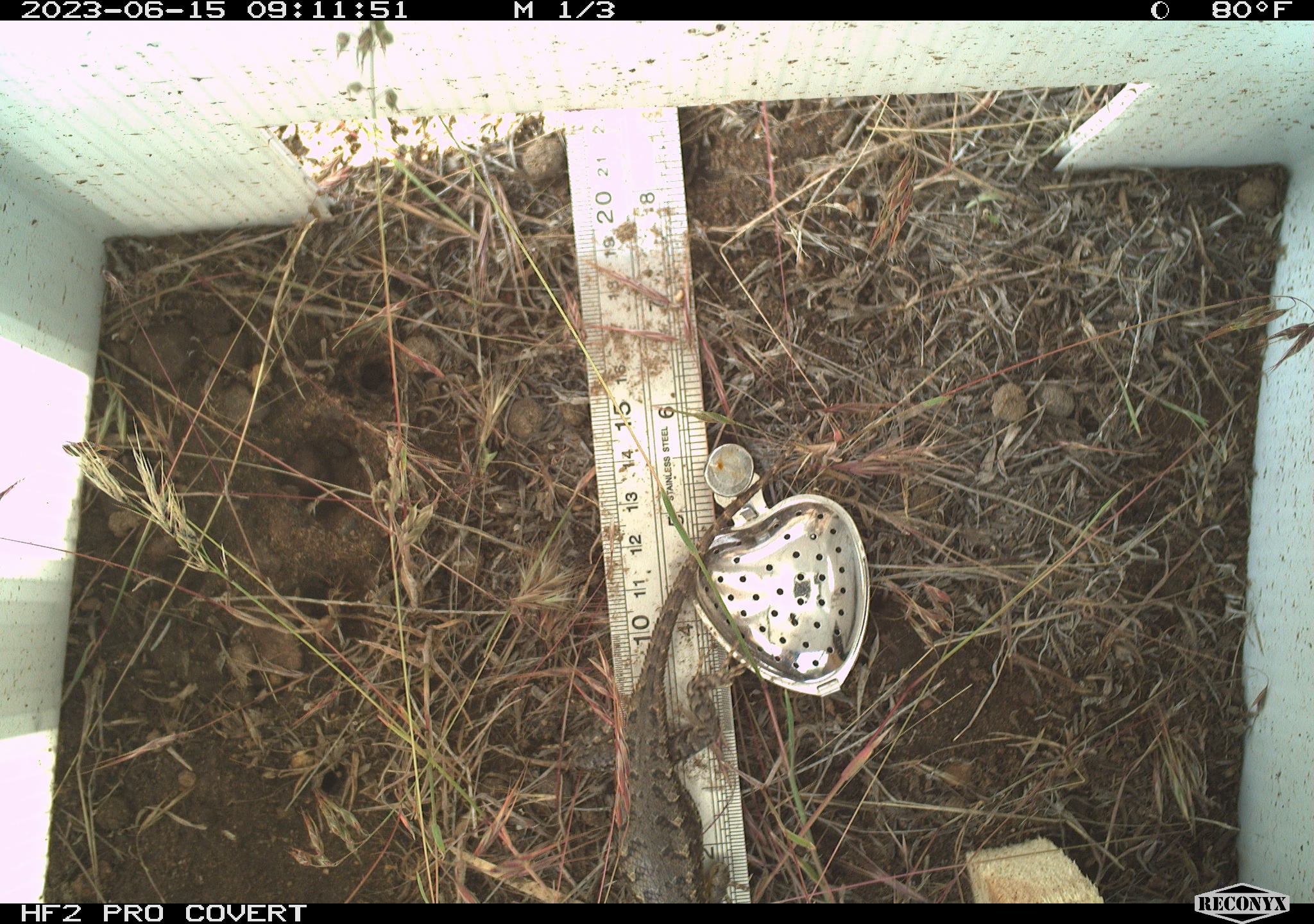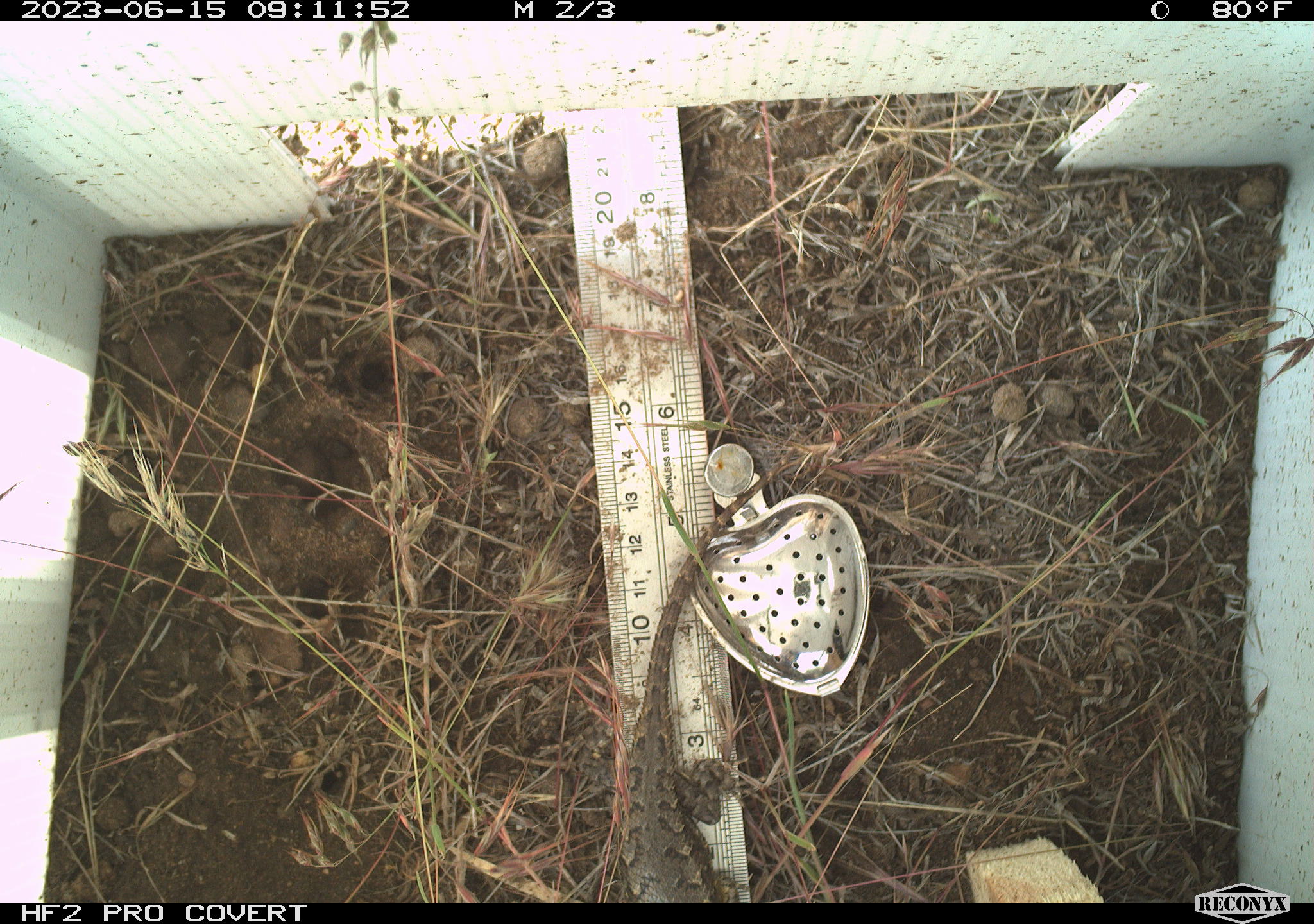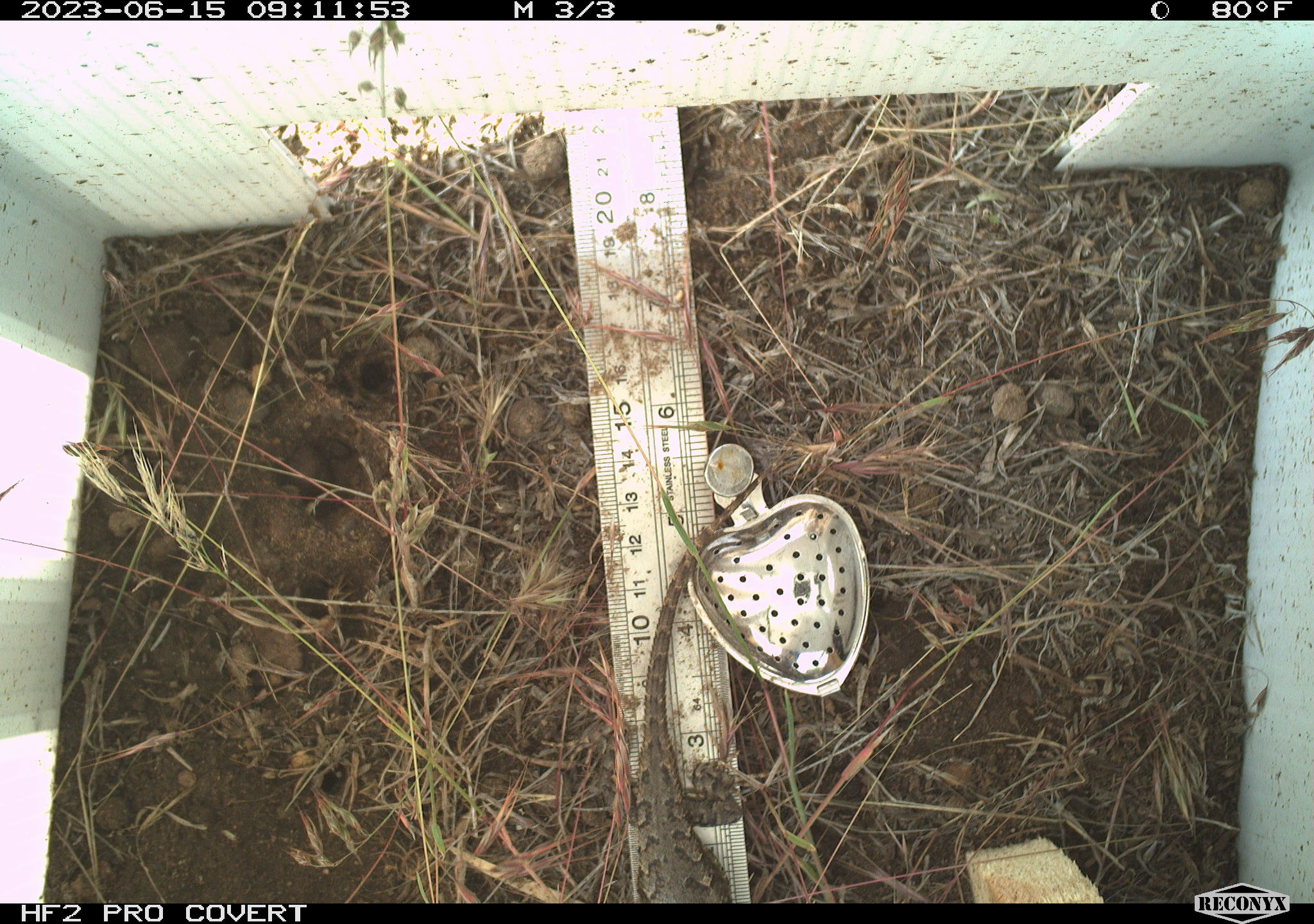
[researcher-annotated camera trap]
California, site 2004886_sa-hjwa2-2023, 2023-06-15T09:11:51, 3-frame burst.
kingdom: Animalia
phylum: Chordata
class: Reptilia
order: Squamata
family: Phrynosomatidae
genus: Sceloporus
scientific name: Sceloporus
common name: spiny lizards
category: sceloporus species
Sceloporus species (spiny lizards) (Sceloporus).